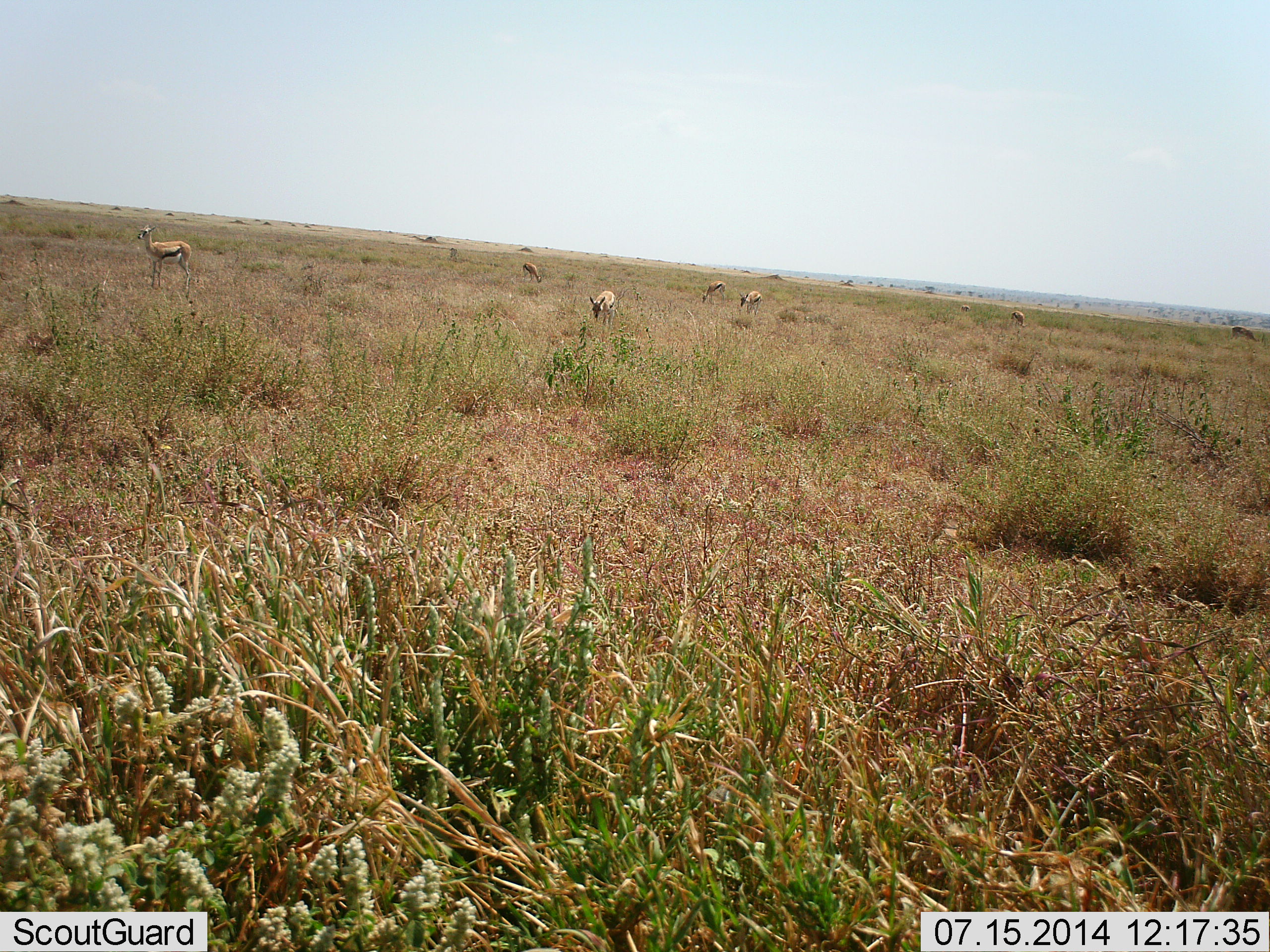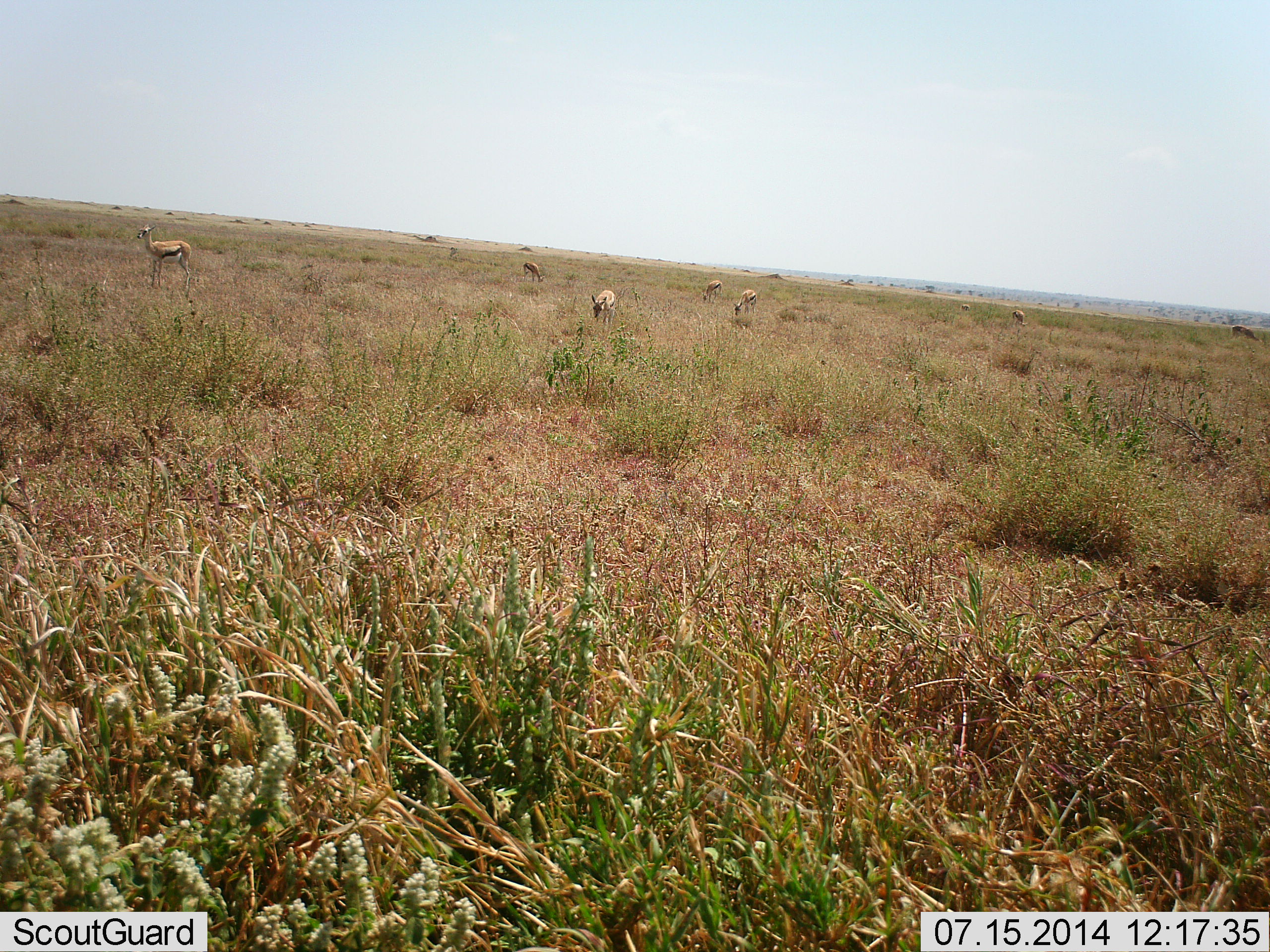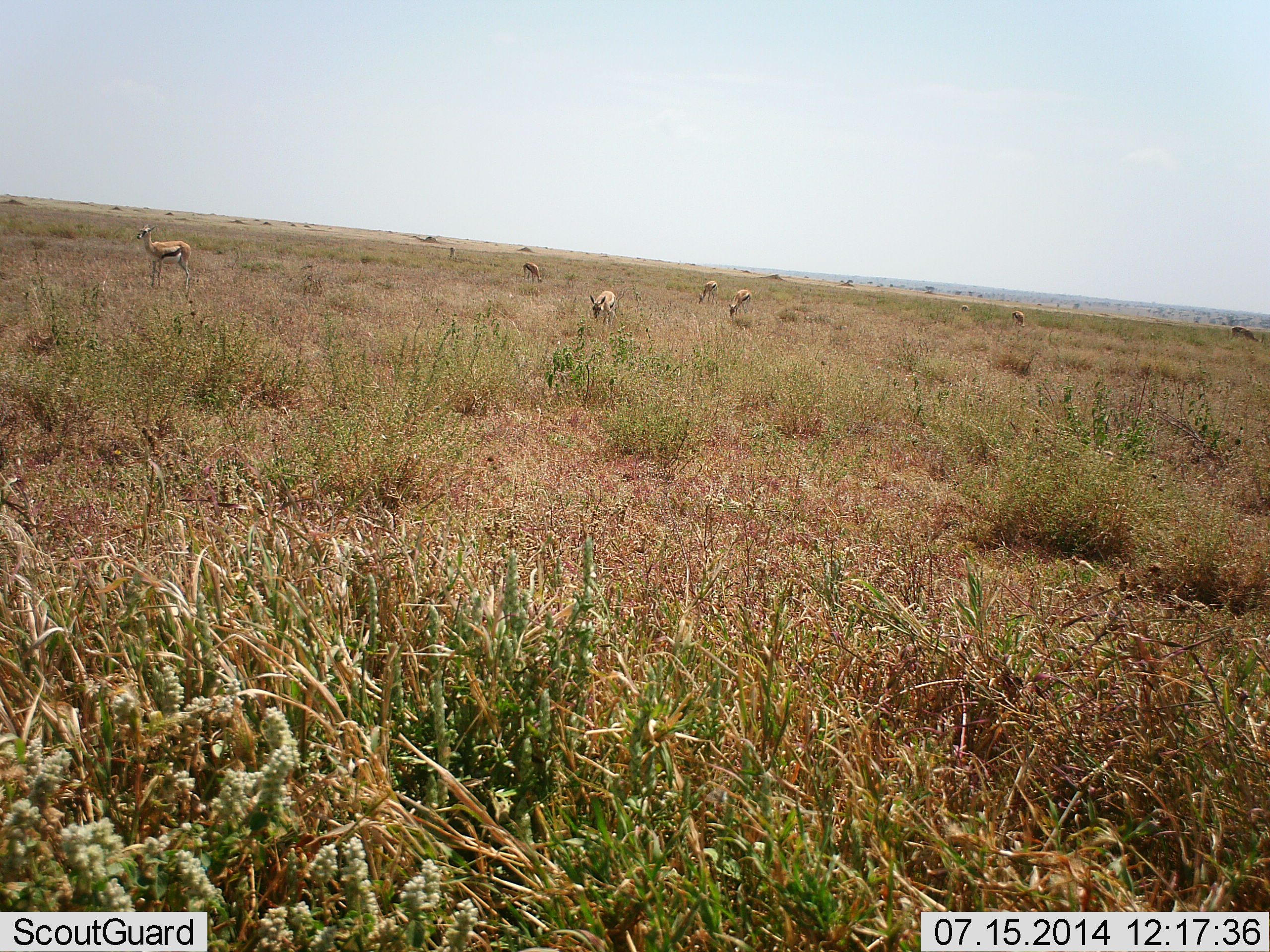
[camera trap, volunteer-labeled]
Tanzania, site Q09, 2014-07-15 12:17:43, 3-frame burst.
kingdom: Animalia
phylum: Chordata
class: Mammalia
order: Artiodactyla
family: Bovidae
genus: Eudorcas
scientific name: Eudorcas thomsonii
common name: thomson's gazelle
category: gazellethomsons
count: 6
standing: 82%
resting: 9%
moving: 9%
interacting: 0%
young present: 9%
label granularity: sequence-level